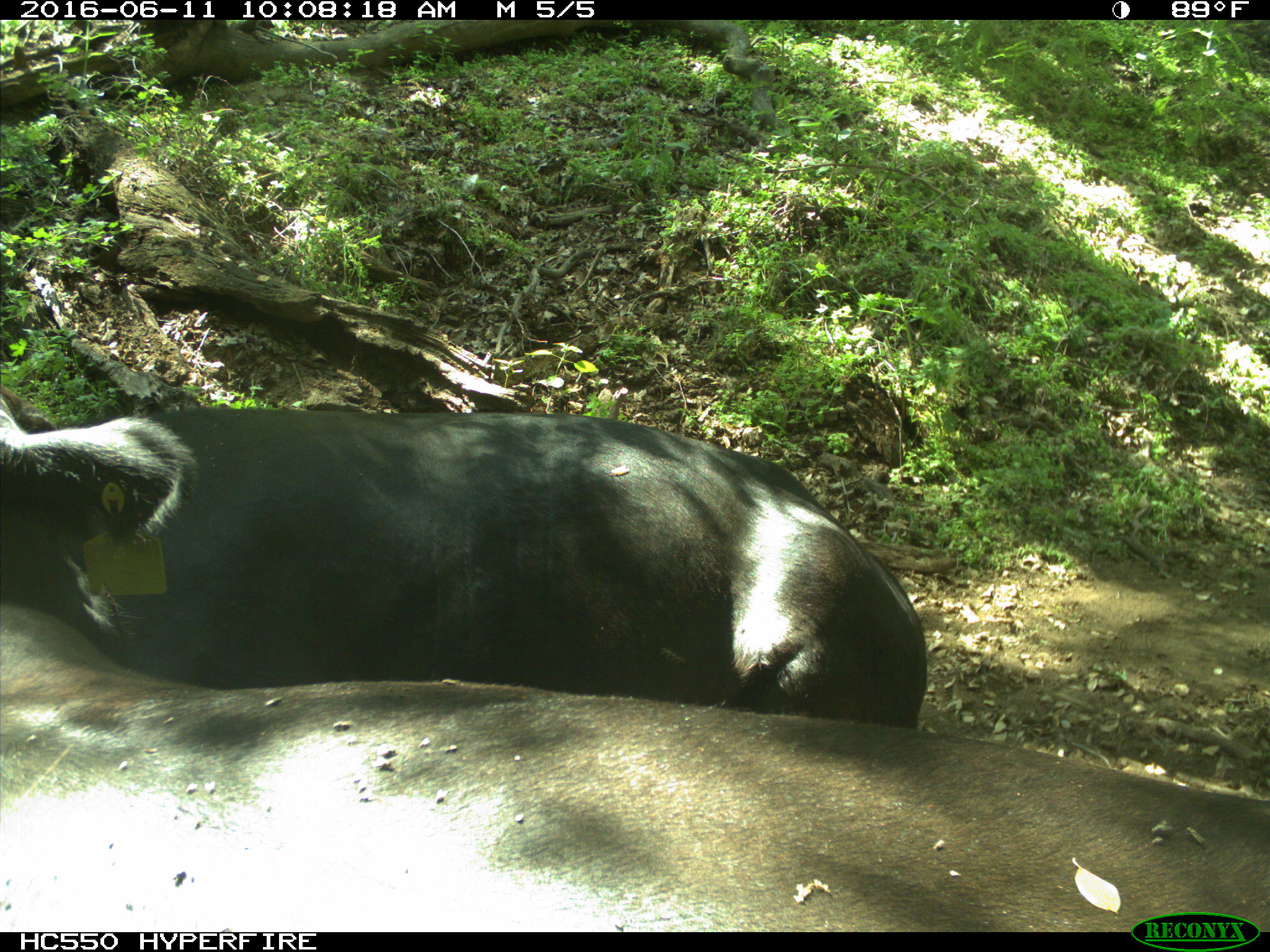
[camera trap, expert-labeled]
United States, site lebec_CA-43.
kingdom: Animalia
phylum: Chordata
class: Mammalia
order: Artiodactyla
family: Bovidae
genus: Bos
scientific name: Bos taurus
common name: domestic cow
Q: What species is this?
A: Bos taurus (domestic cow).